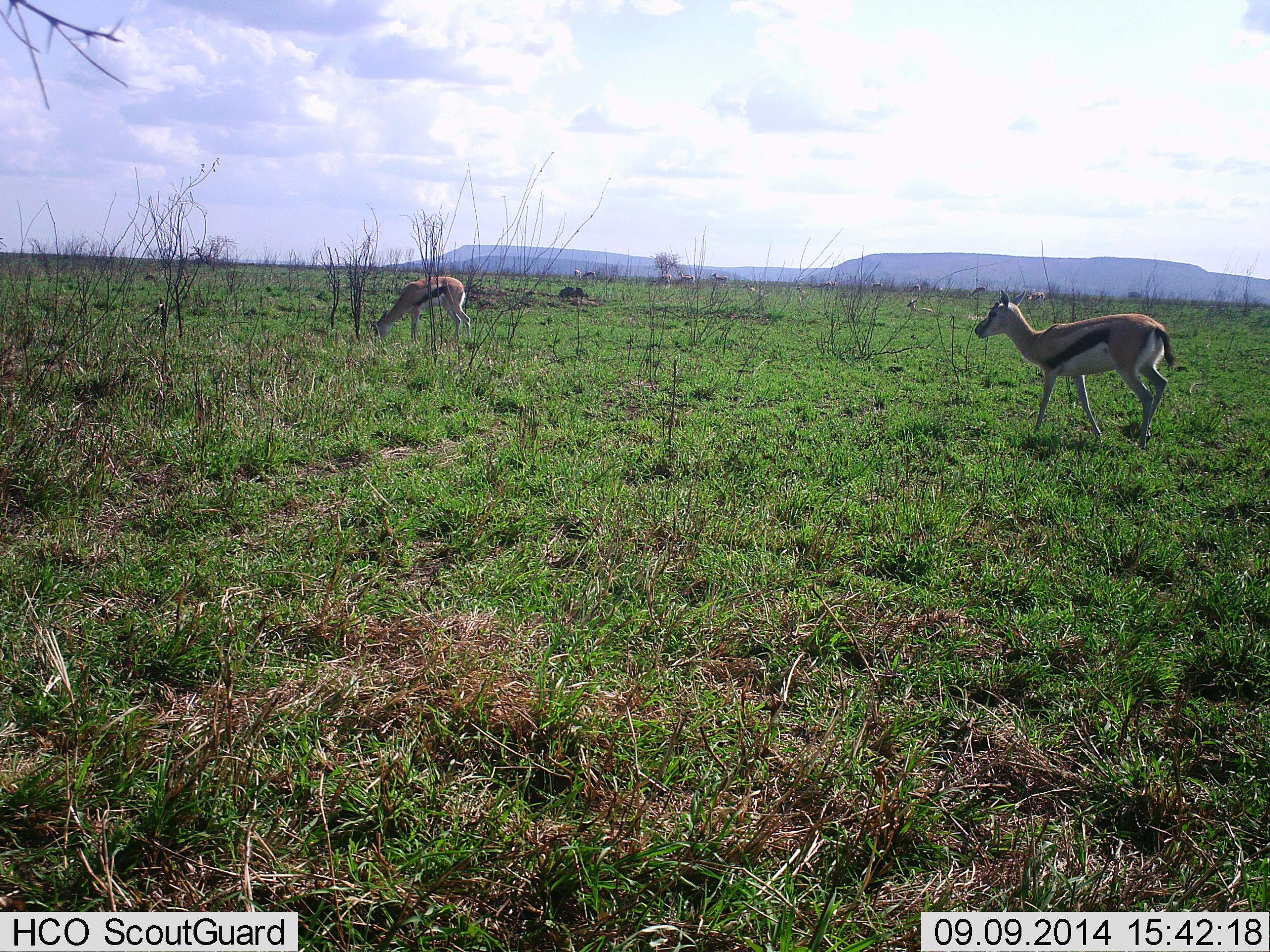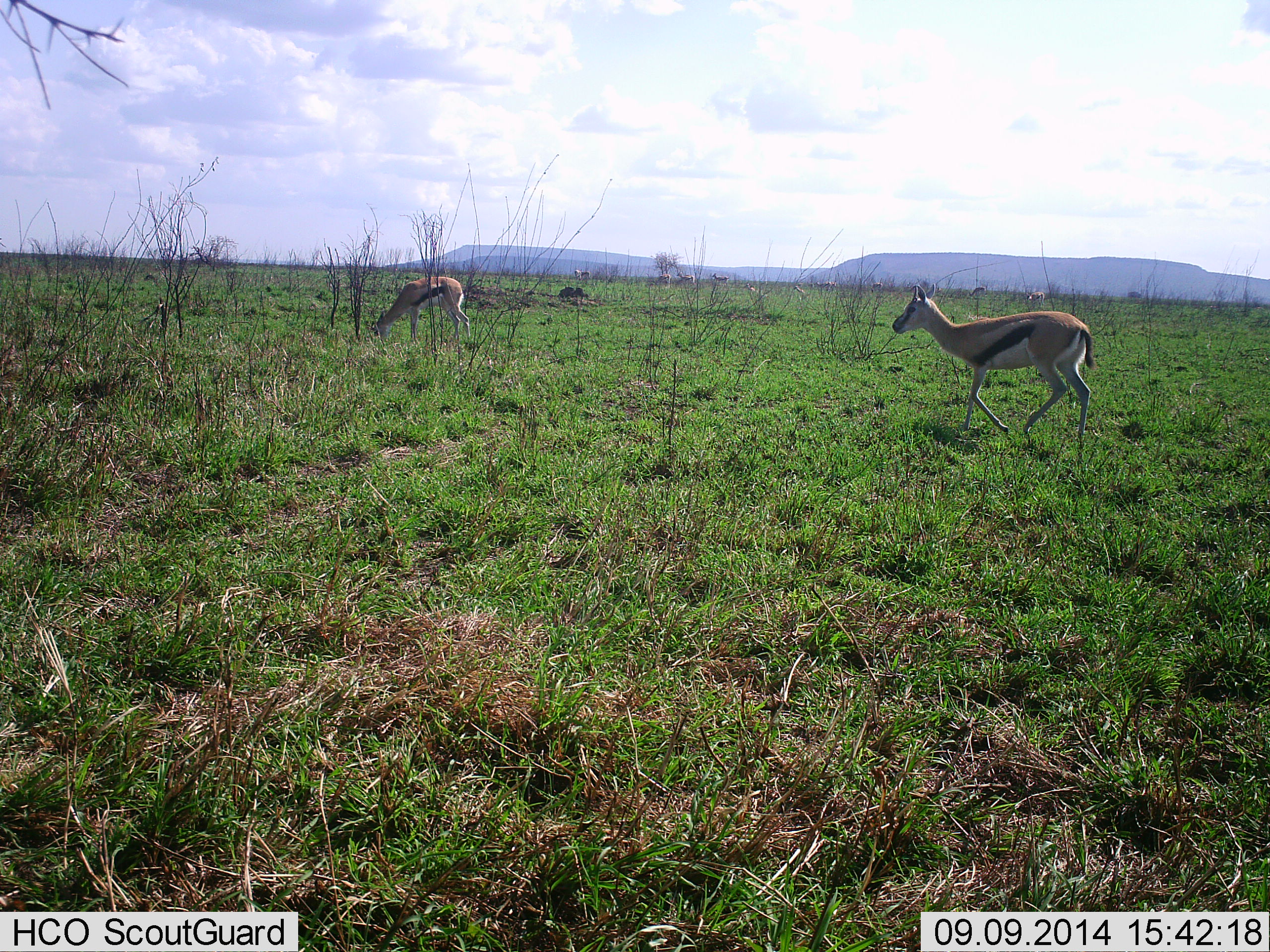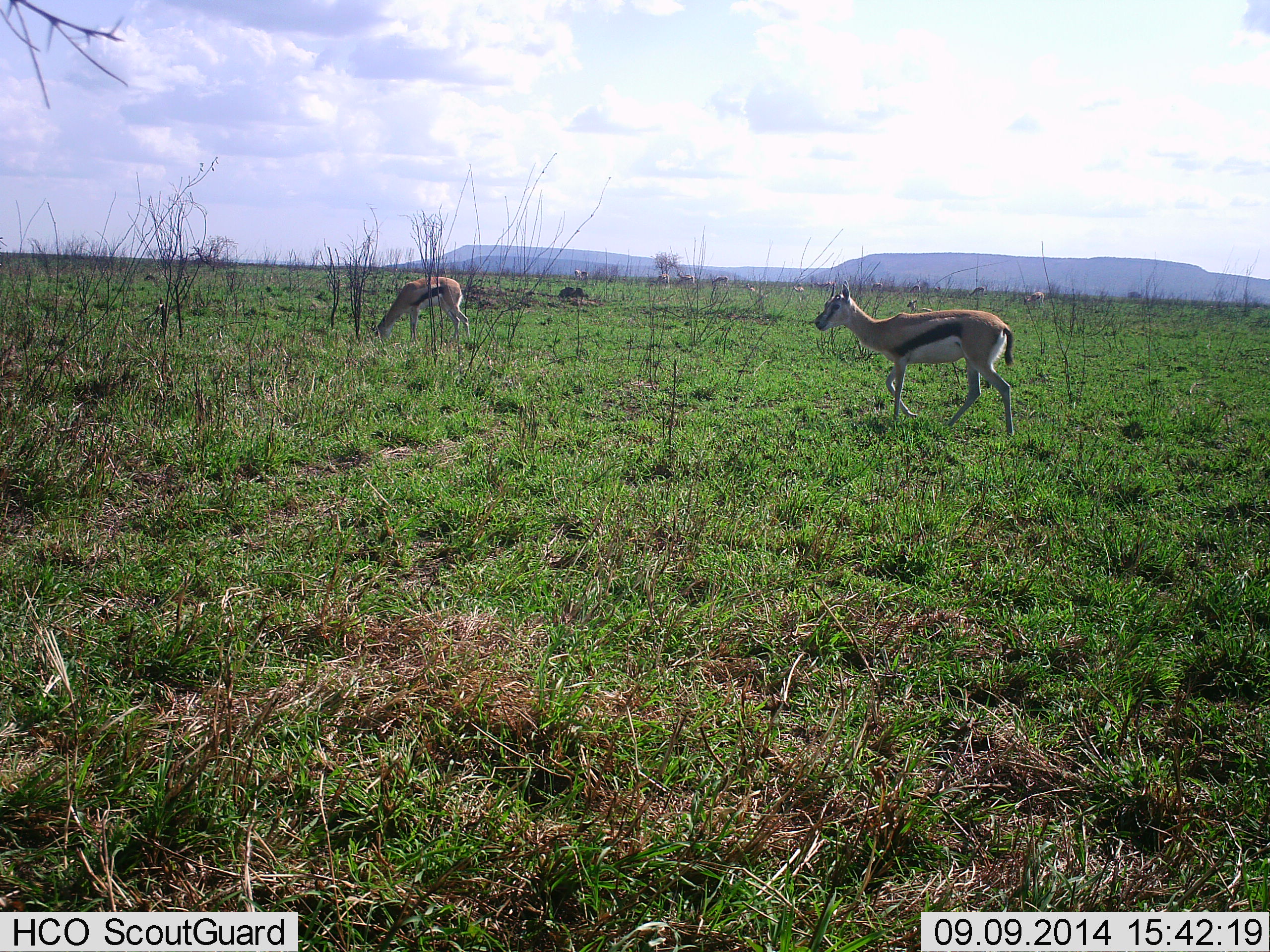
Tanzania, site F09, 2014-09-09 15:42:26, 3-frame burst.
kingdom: Animalia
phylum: Chordata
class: Mammalia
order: Artiodactyla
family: Bovidae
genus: Eudorcas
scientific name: Eudorcas thomsonii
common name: thomson's gazelle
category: gazellethomsons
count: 2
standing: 30%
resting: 0%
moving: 100%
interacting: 0%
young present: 0%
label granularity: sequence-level